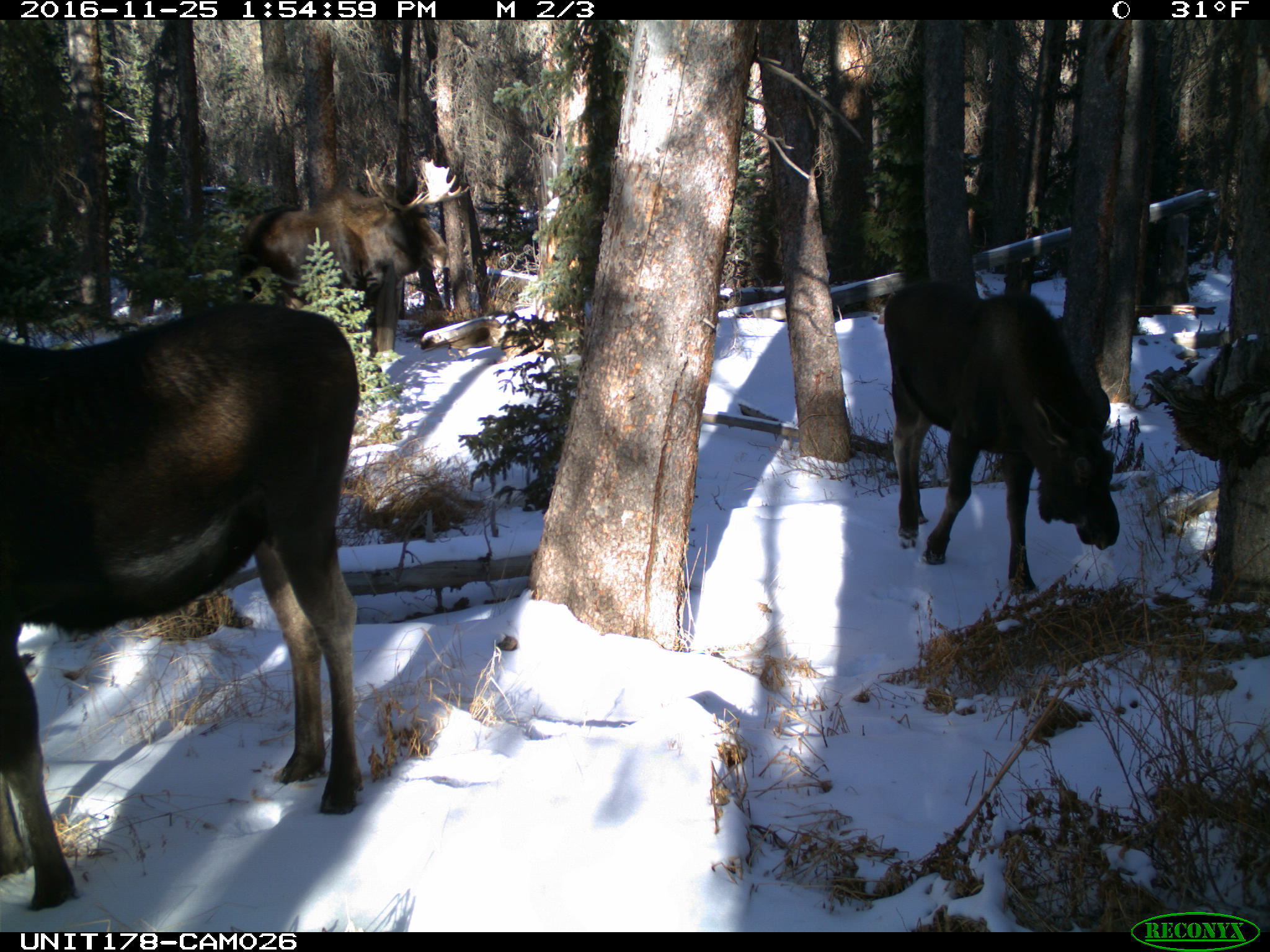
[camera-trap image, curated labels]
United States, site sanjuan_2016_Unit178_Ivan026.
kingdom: Animalia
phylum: Chordata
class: Mammalia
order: Artiodactyla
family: Cervidae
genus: Alces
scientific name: Alces alces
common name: moose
Alces alces (moose).